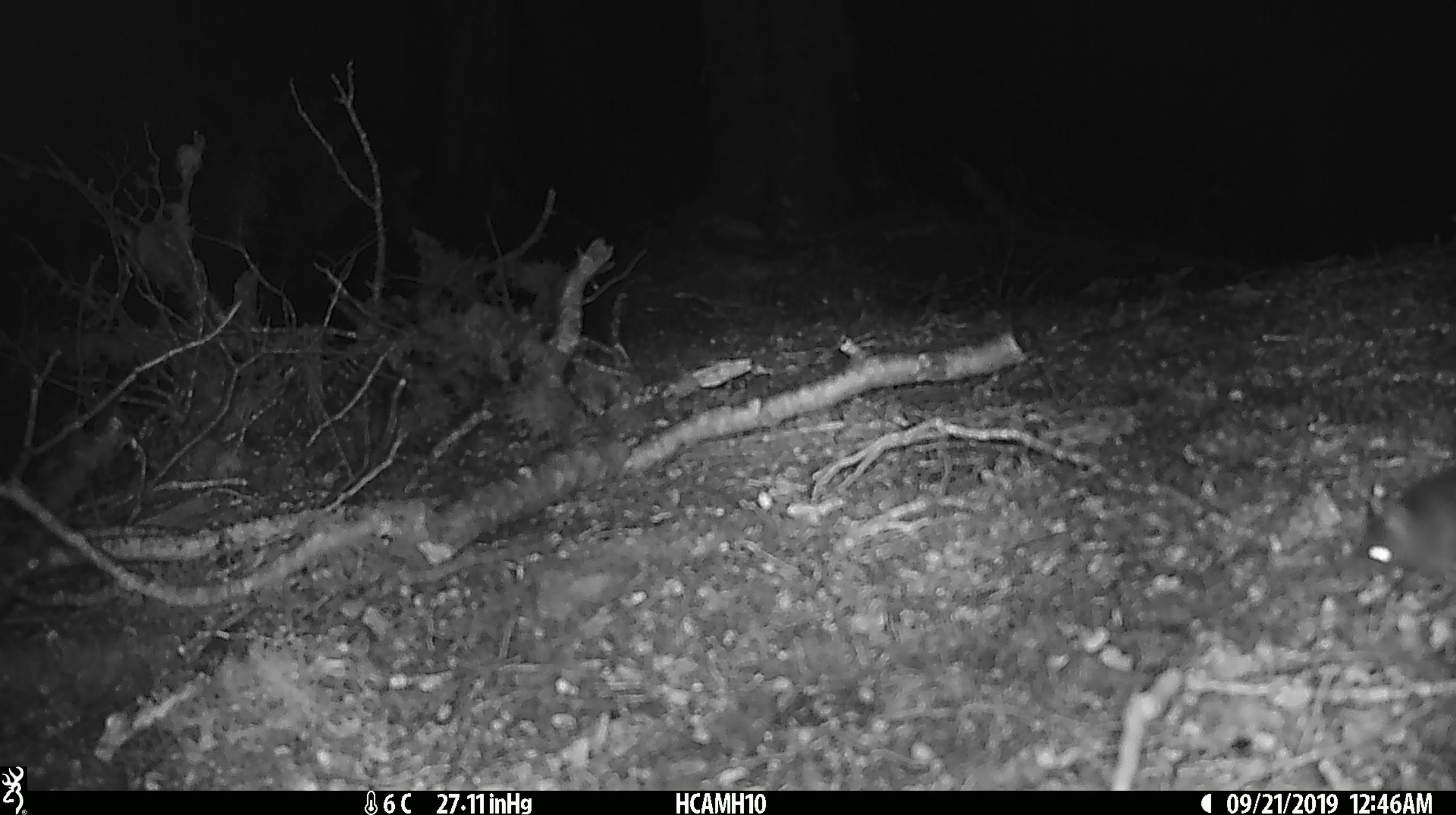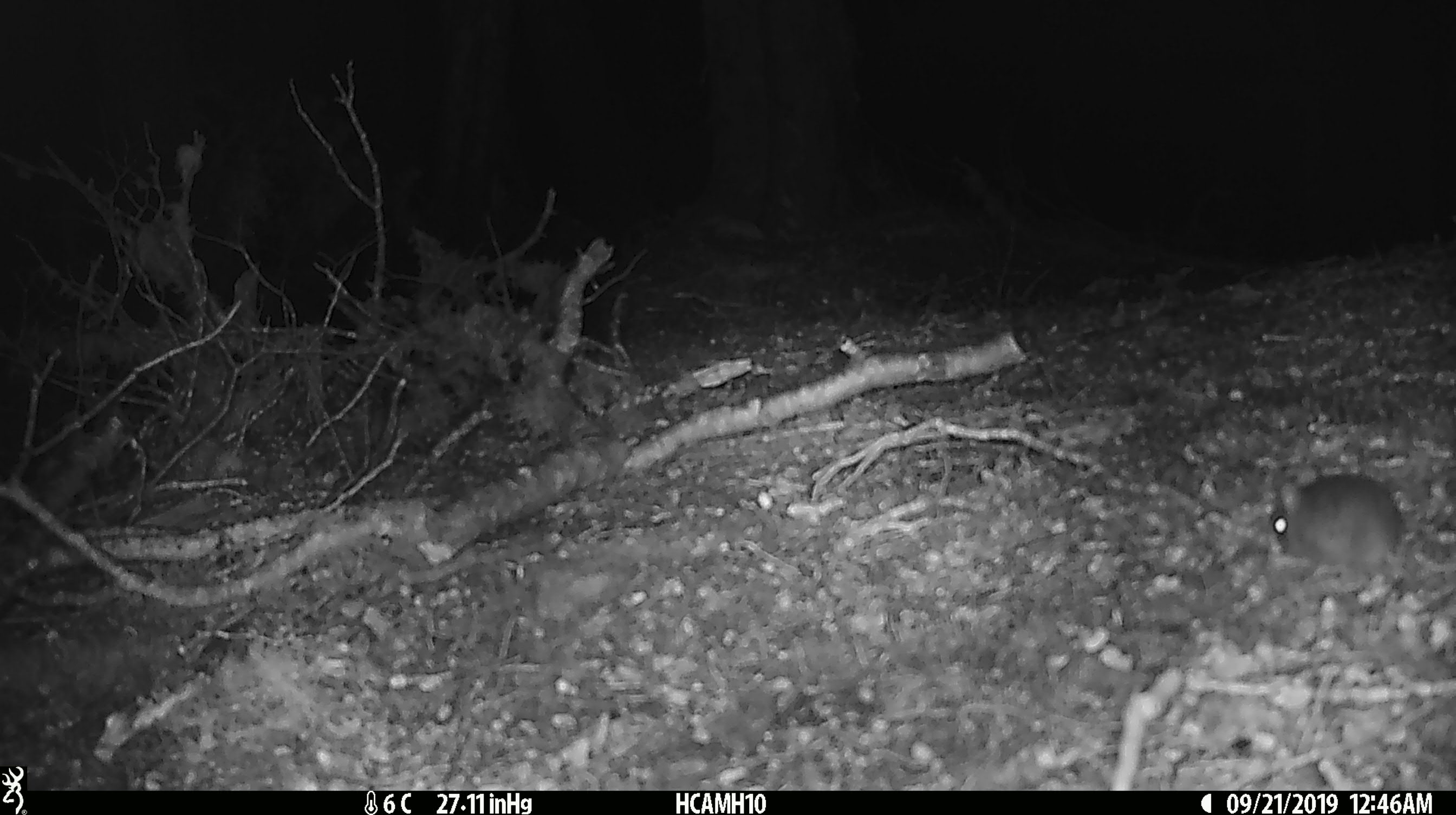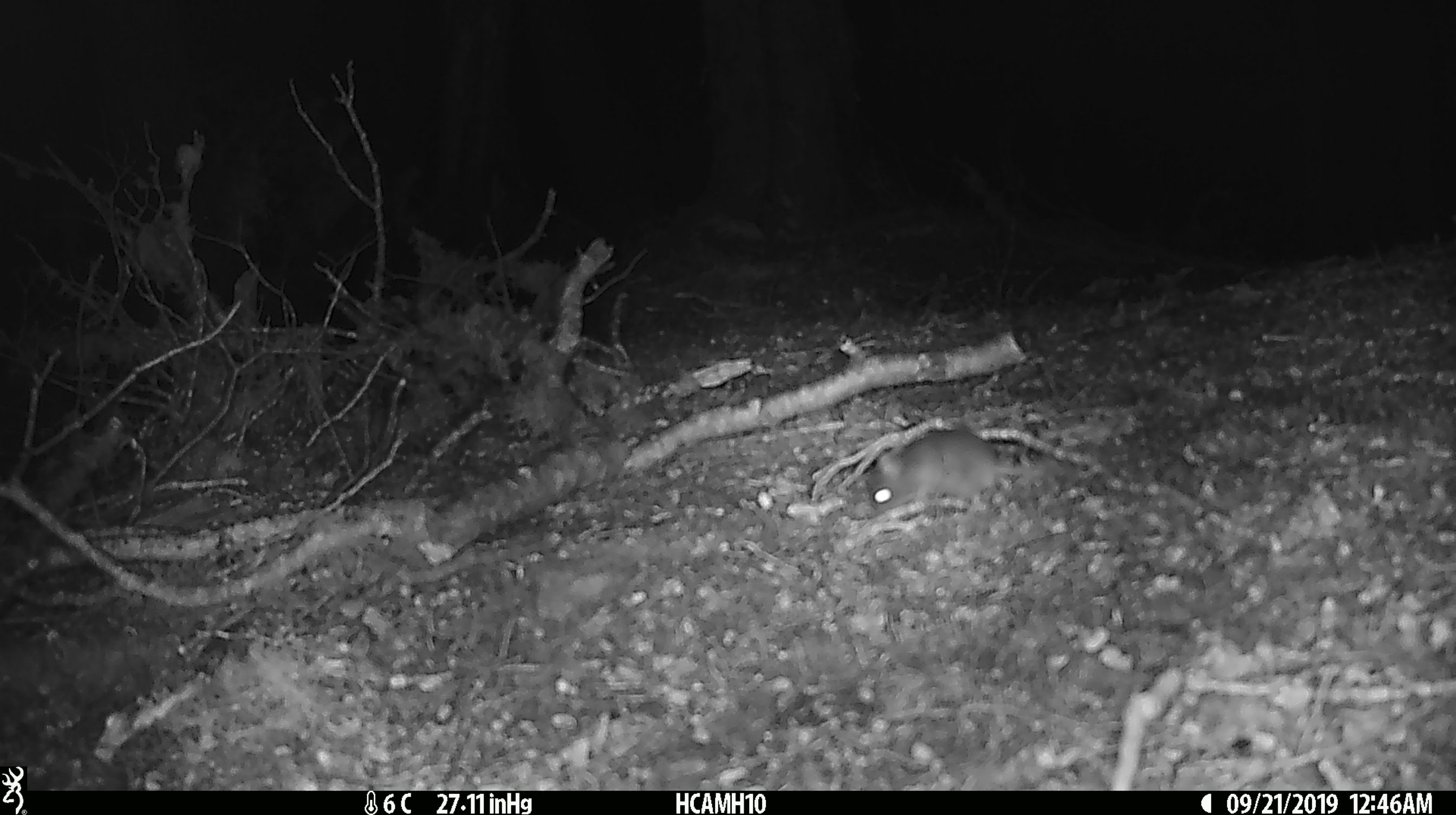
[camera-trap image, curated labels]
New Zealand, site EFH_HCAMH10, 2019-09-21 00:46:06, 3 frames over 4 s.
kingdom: Animalia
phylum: Chordata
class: Mammalia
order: Rodentia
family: Muridae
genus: Mus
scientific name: Mus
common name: mouse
Mouse (Mus).